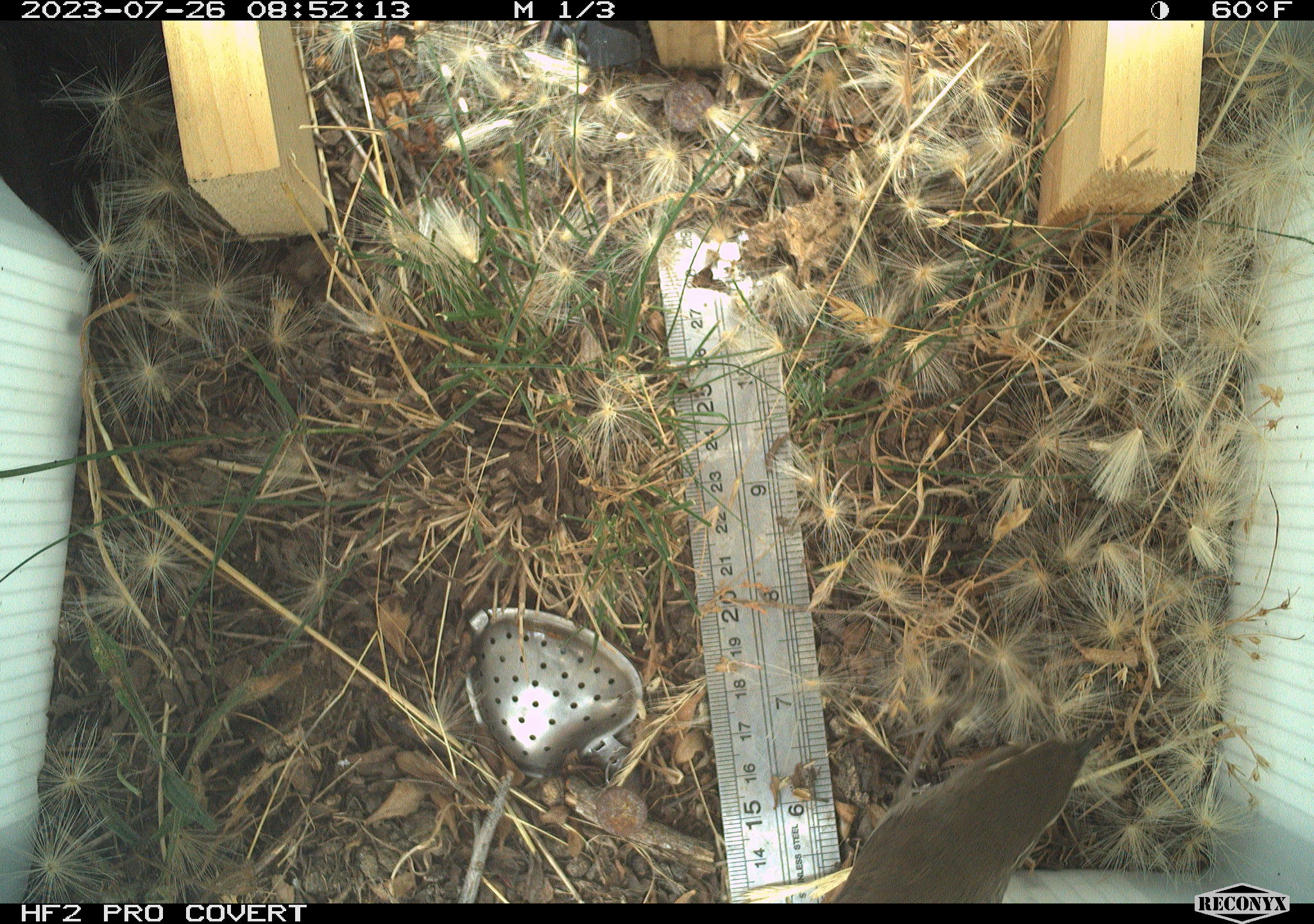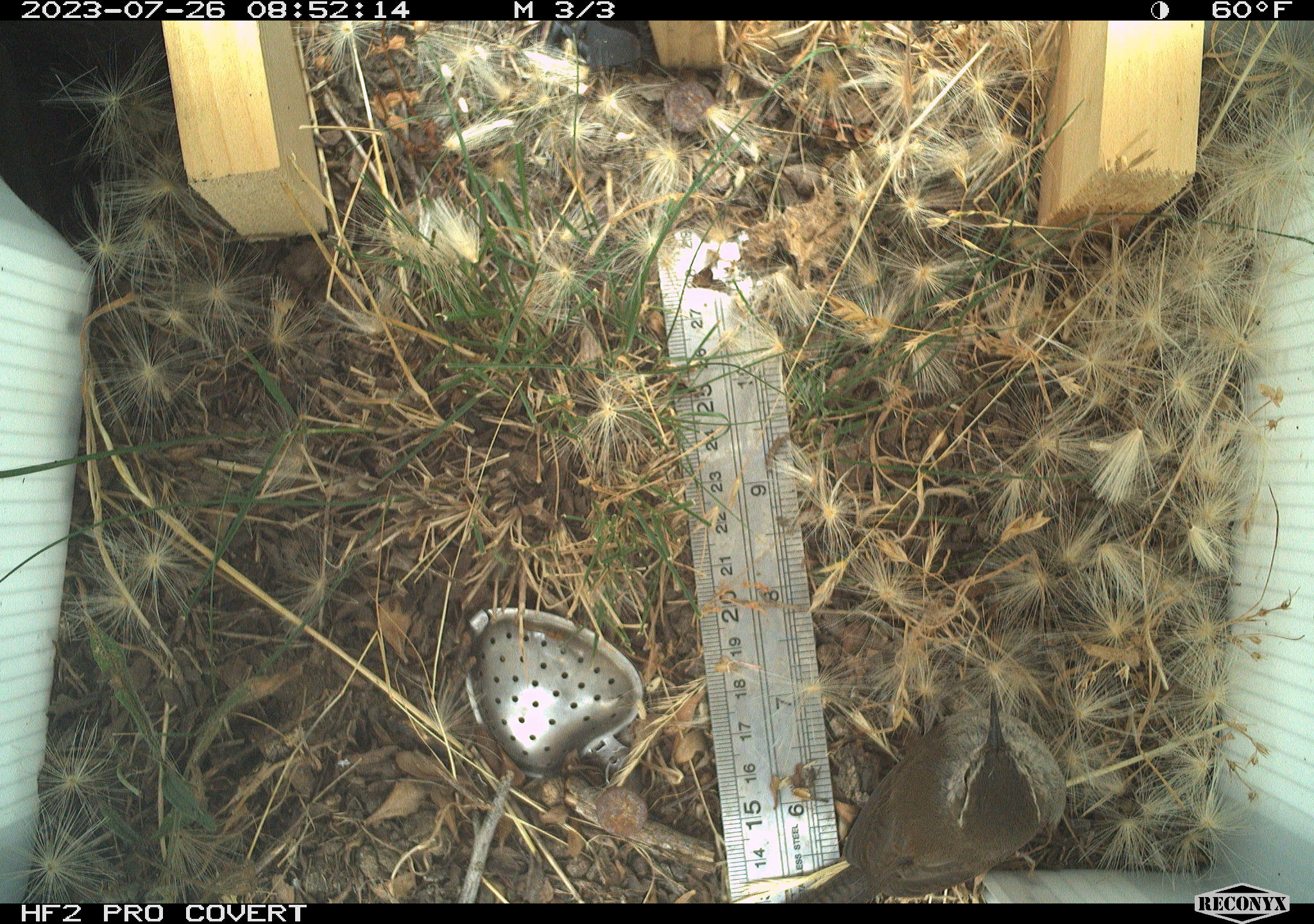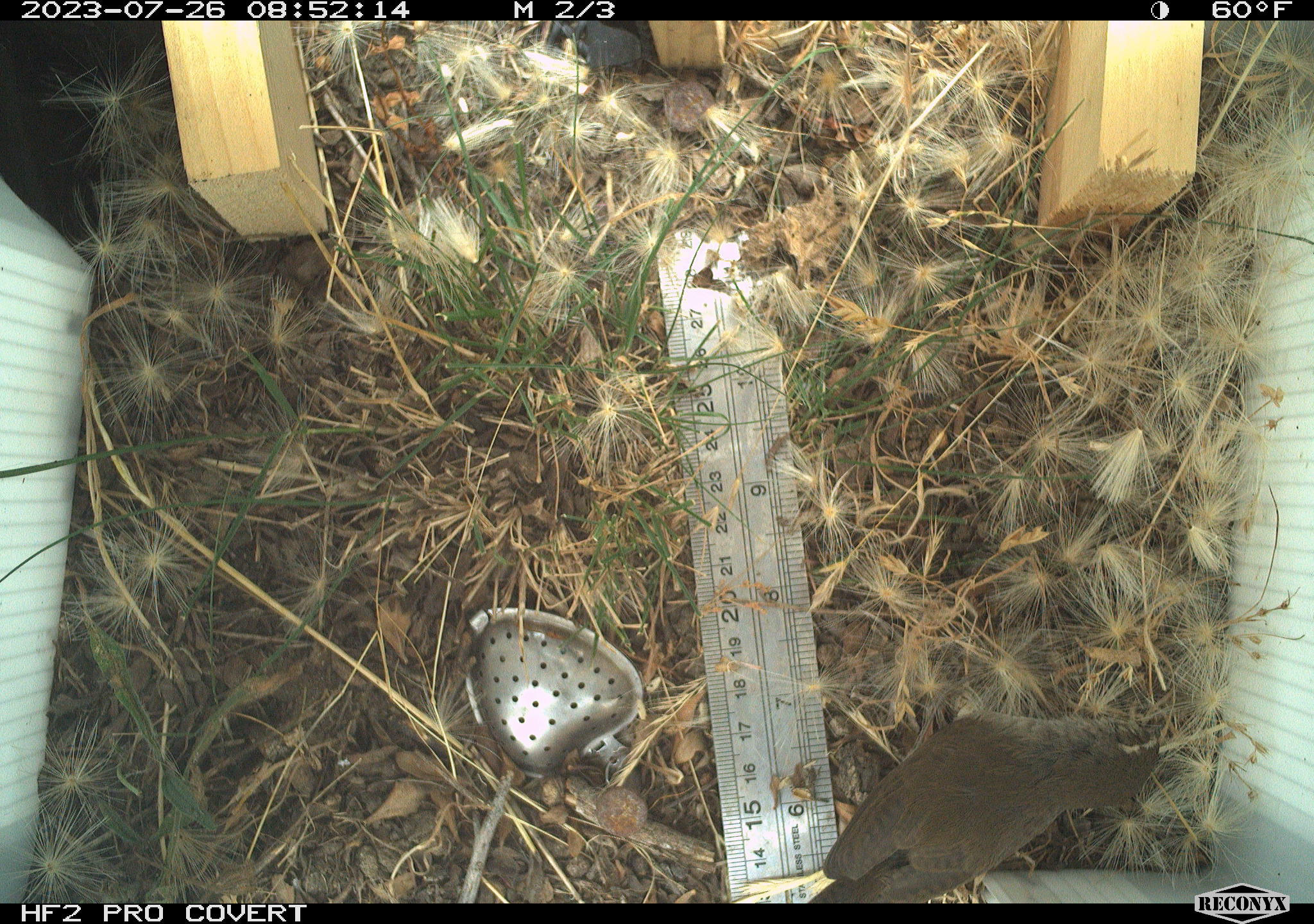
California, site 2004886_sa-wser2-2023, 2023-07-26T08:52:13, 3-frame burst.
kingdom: Animalia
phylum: Chordata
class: Aves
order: Passeriformes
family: Troglodytidae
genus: Thryomanes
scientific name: Thryomanes bewickii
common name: bewick's wren